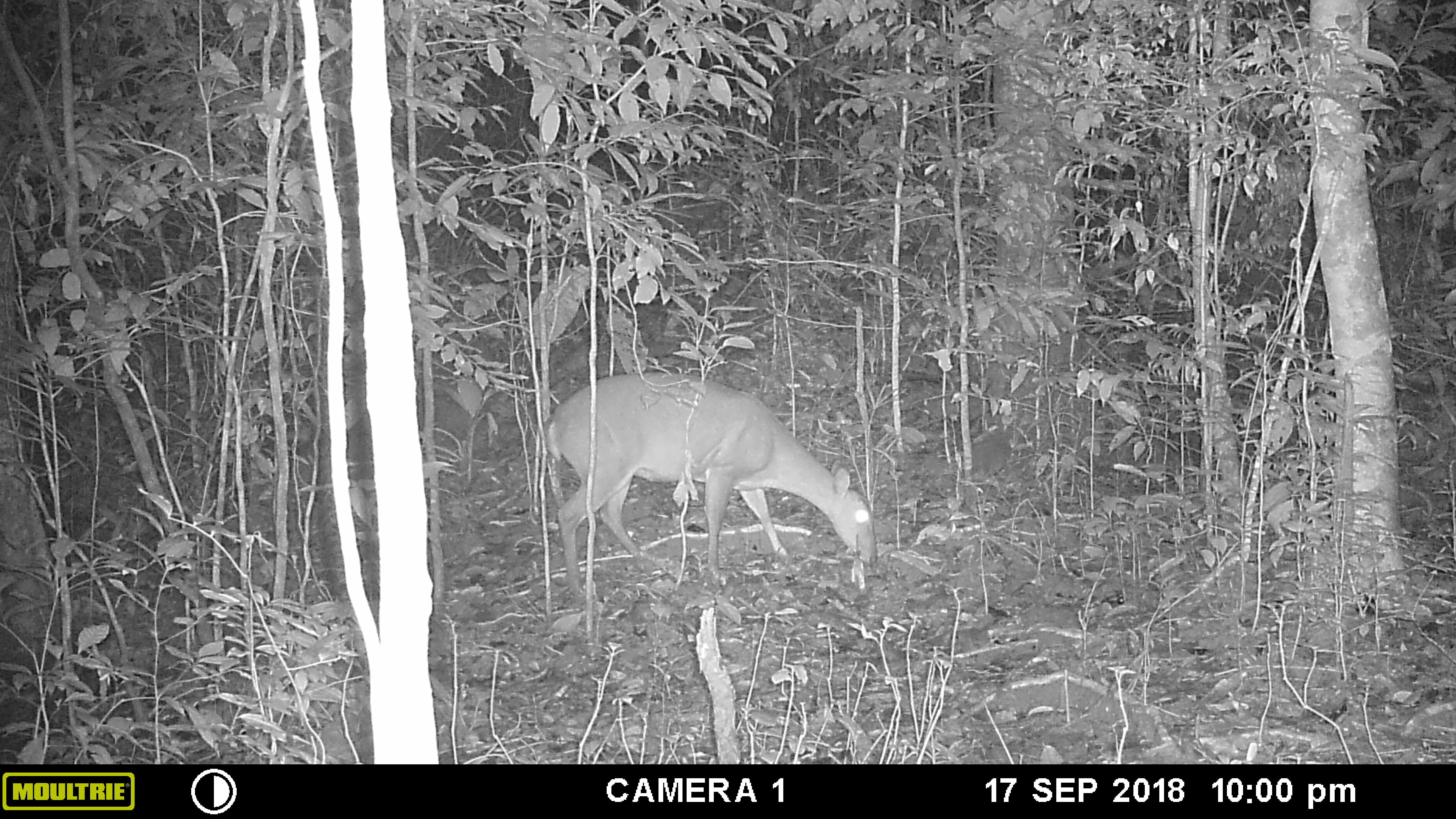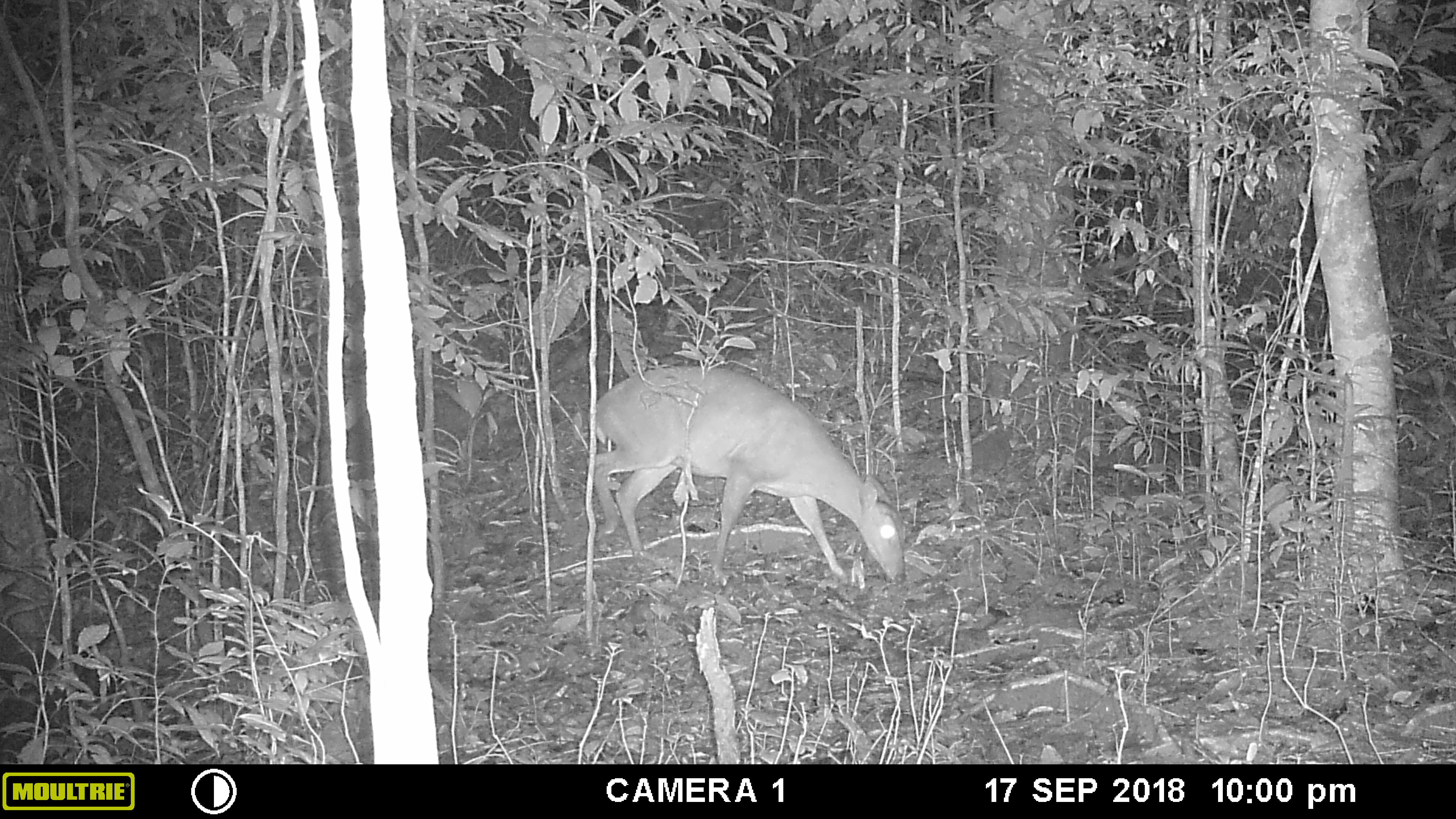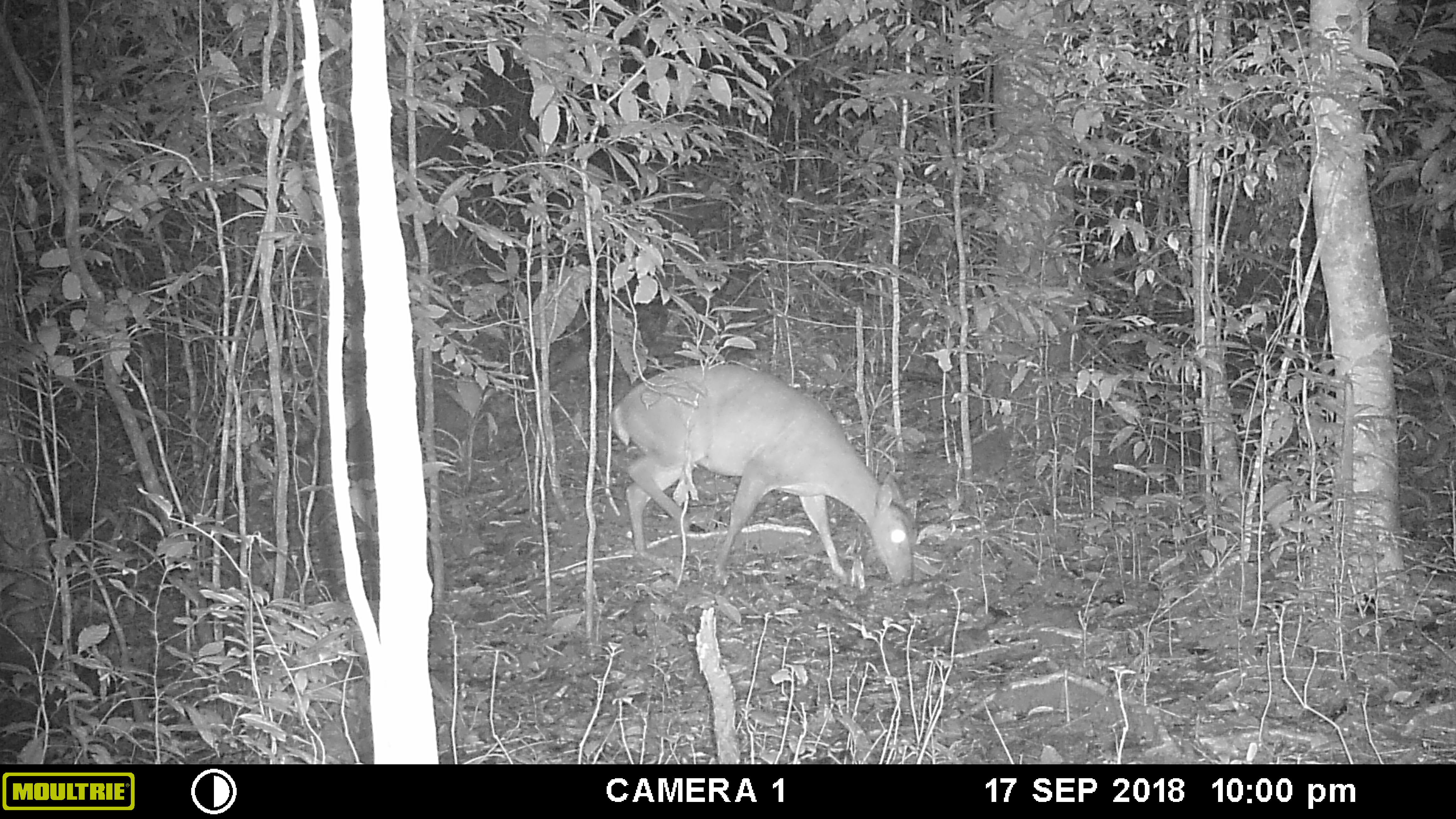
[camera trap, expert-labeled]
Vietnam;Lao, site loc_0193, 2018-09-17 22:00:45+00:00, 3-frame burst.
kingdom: Animalia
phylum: Chordata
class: Mammalia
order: Artiodactyla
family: Cervidae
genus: Muntiacus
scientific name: Muntiacus vuquangensis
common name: large-antlered muntjac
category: large antlered muntjac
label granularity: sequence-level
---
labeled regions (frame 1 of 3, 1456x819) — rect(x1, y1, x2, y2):
large antlered muntjac: rect(542, 370, 878, 597)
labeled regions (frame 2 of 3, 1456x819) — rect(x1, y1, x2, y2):
large antlered muntjac: rect(584, 364, 905, 578)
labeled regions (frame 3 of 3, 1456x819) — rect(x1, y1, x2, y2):
large antlered muntjac: rect(610, 362, 914, 587)